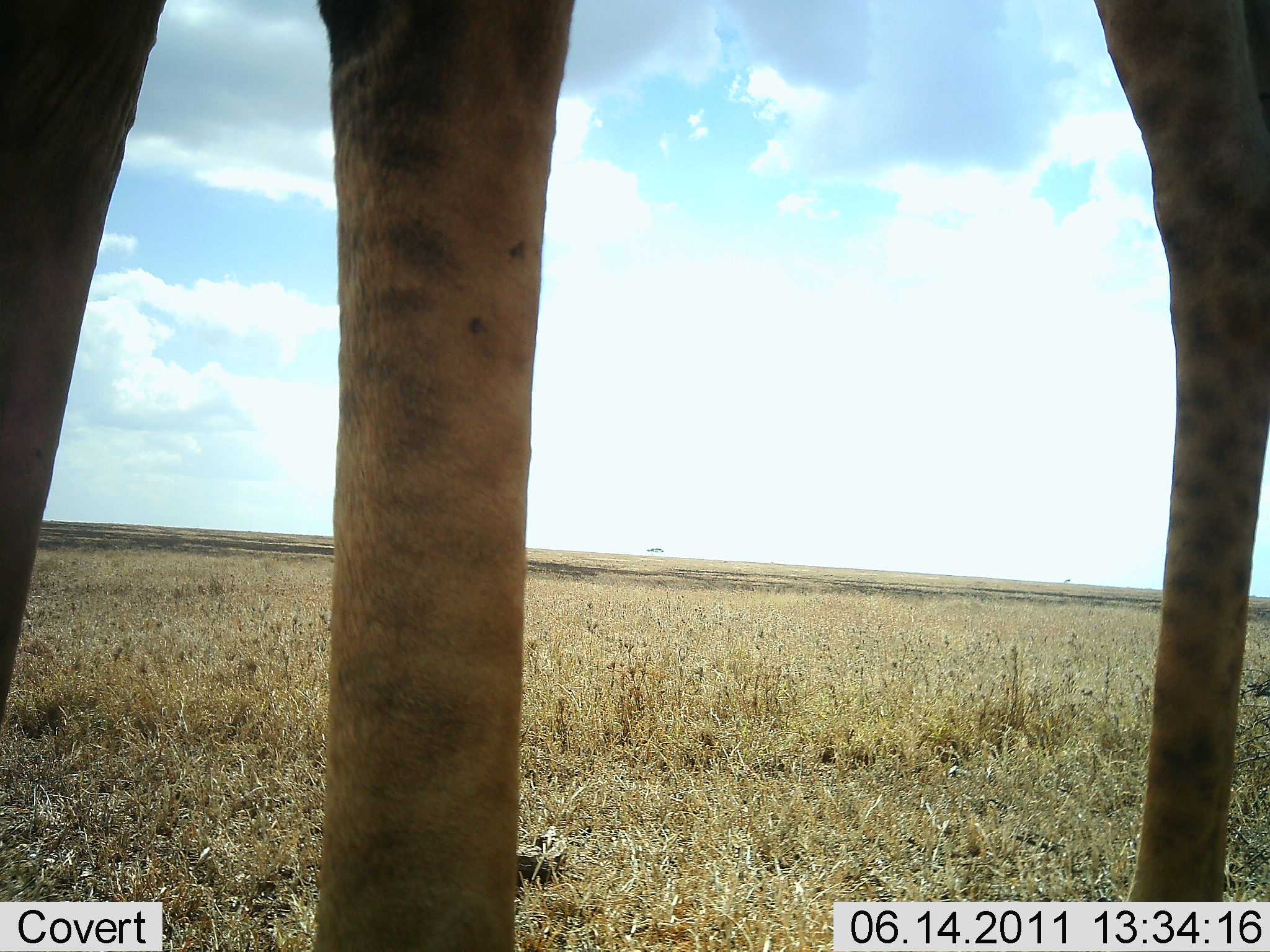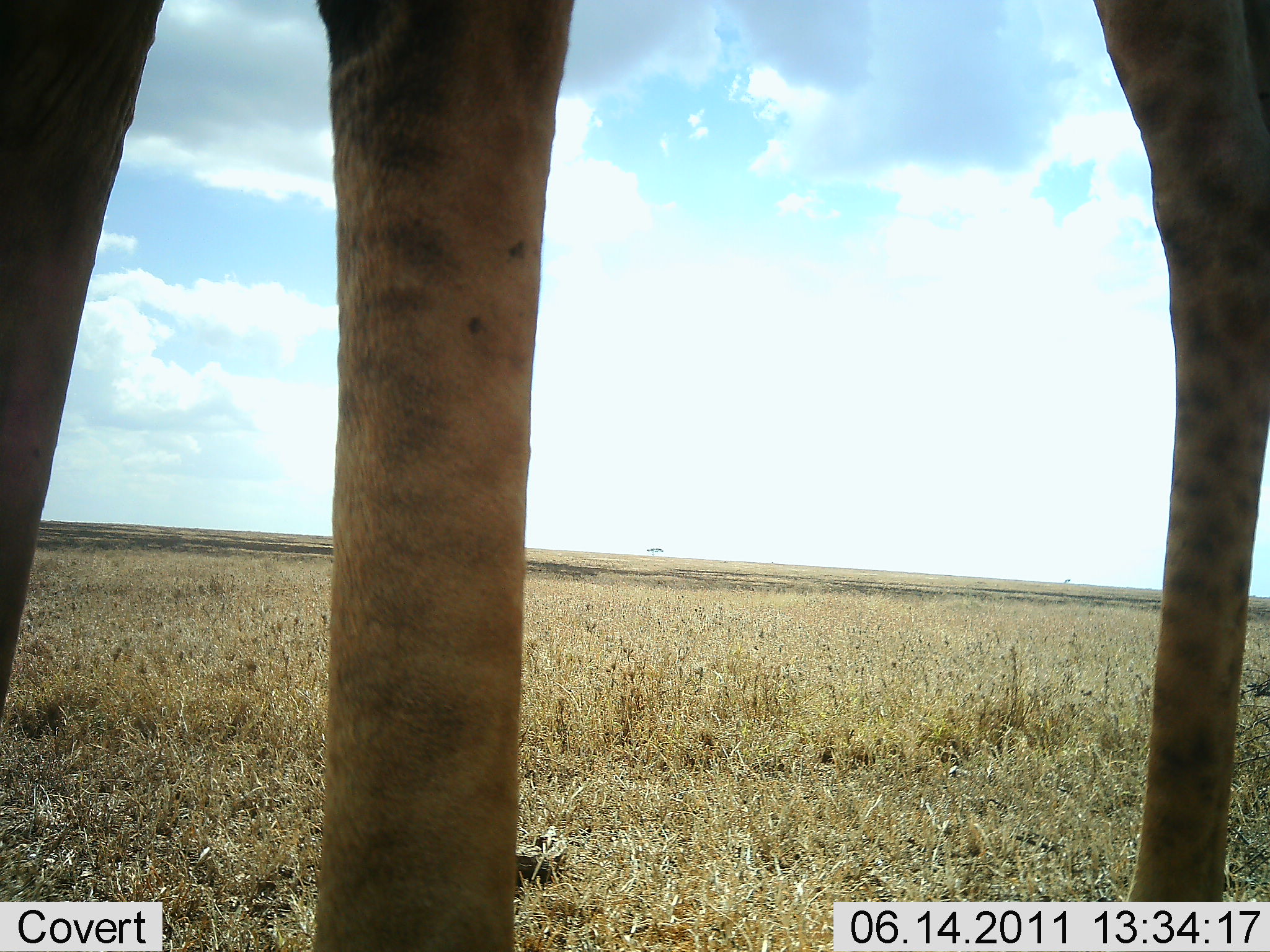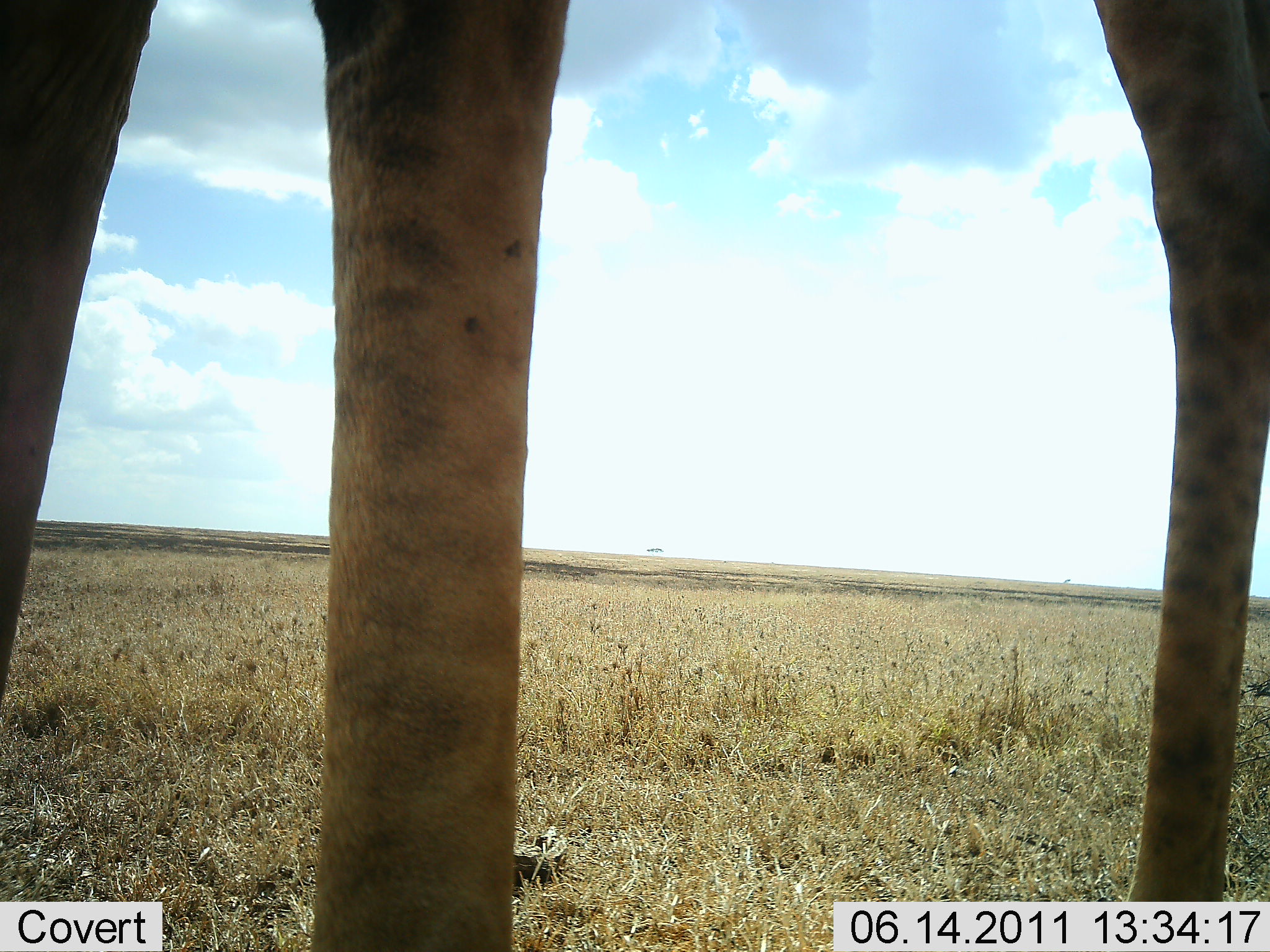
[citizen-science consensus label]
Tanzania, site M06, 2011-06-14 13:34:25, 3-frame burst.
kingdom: Animalia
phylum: Chordata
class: Mammalia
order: Artiodactyla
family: Giraffidae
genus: Giraffa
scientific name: Giraffa camelopardalis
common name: giraffe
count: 1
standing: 100%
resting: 0%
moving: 0%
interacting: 0%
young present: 0%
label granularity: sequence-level